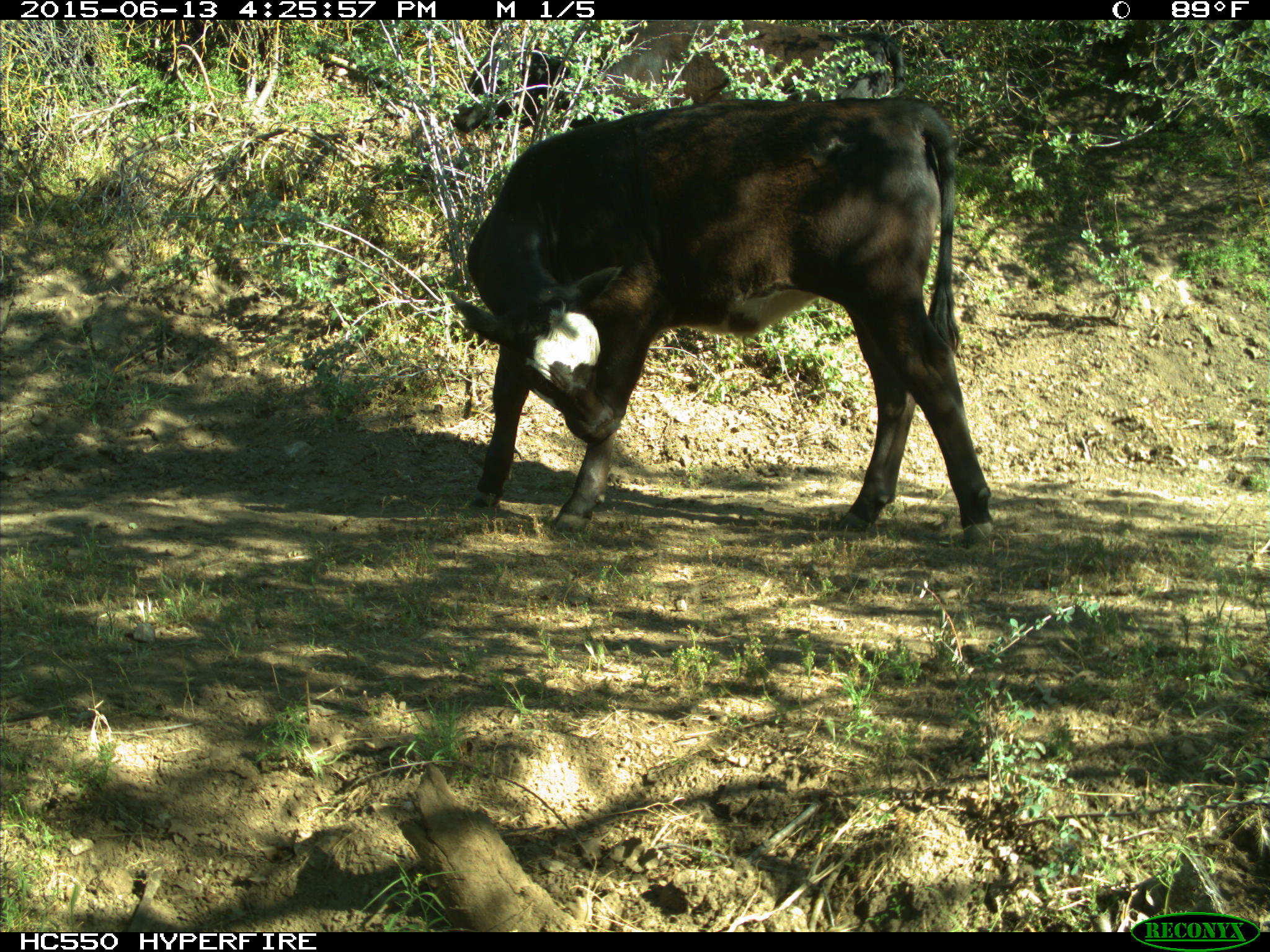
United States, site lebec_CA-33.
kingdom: Animalia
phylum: Chordata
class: Mammalia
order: Artiodactyla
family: Bovidae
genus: Bos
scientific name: Bos taurus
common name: domestic cow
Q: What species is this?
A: Bos taurus (domestic cow).